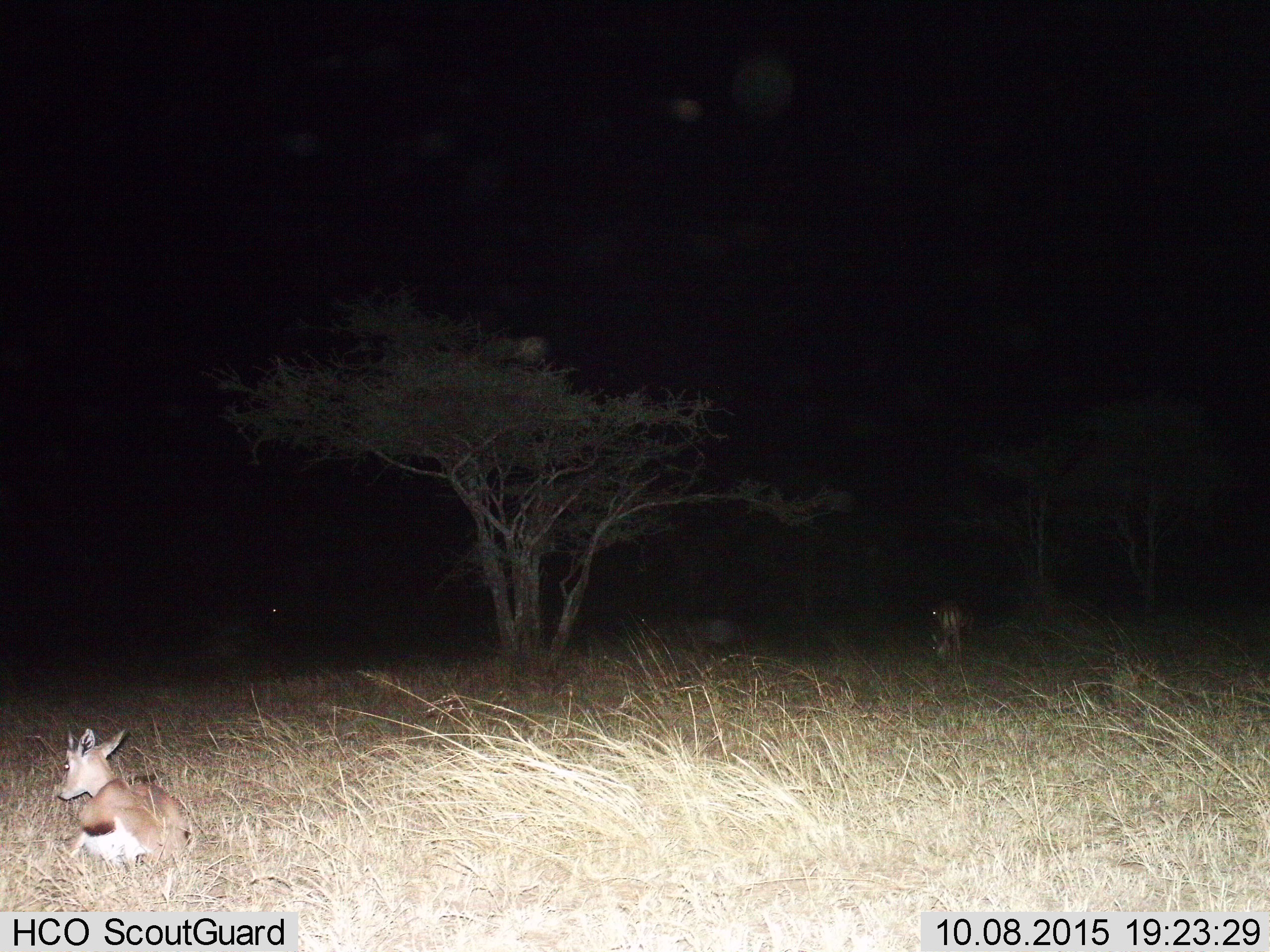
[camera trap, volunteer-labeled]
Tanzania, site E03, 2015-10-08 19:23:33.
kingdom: Animalia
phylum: Chordata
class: Mammalia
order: Artiodactyla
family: Bovidae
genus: Eudorcas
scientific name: Eudorcas thomsonii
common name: thomson's gazelle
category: gazellethomsons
Gazellethomsons (thomson's gazelle) (Eudorcas thomsonii), count 2. Behavior (volunteer vote fractions): standing 53%, resting 73%, moving 7%, interacting 0%. Young present (vote fraction): 27%. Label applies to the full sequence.